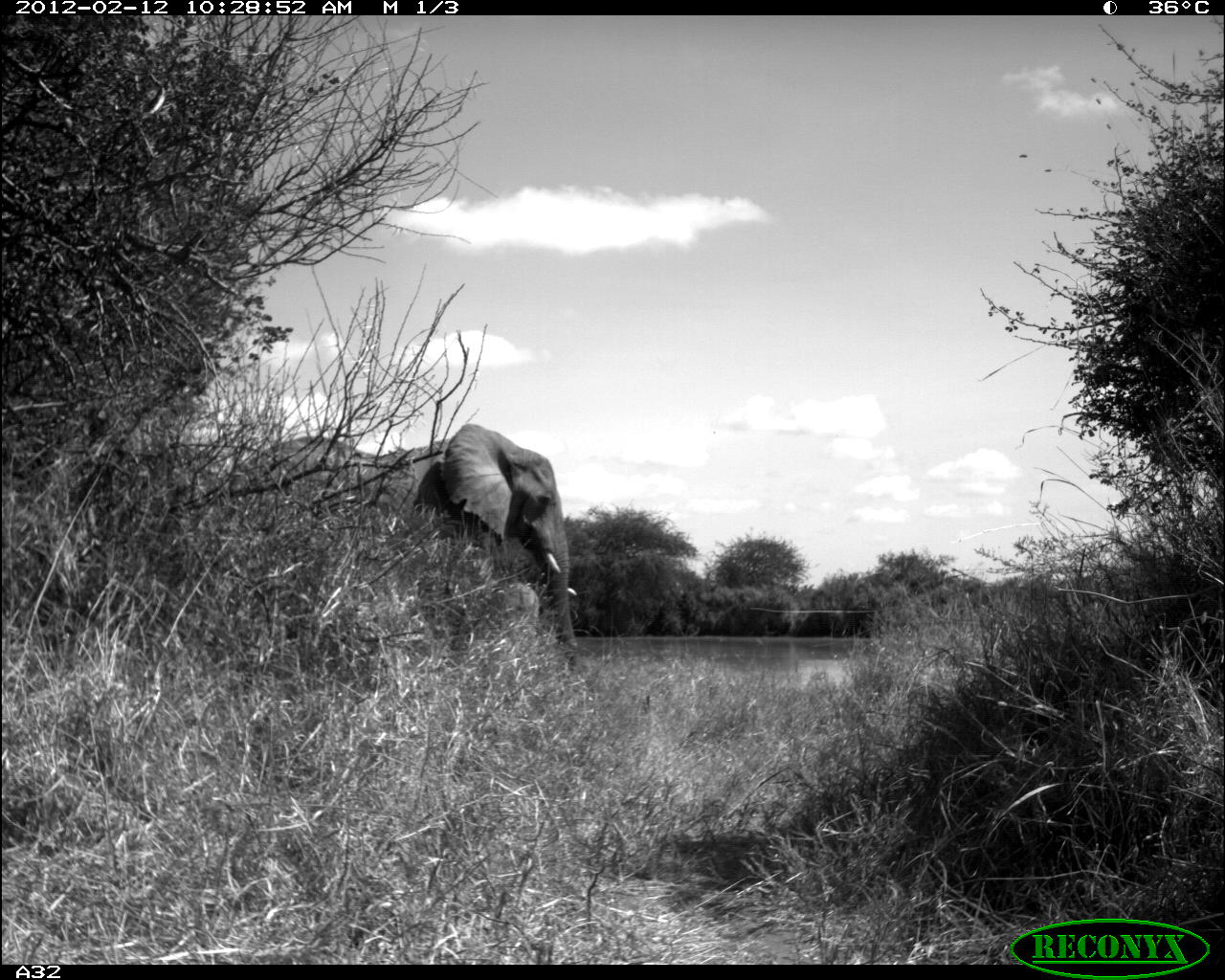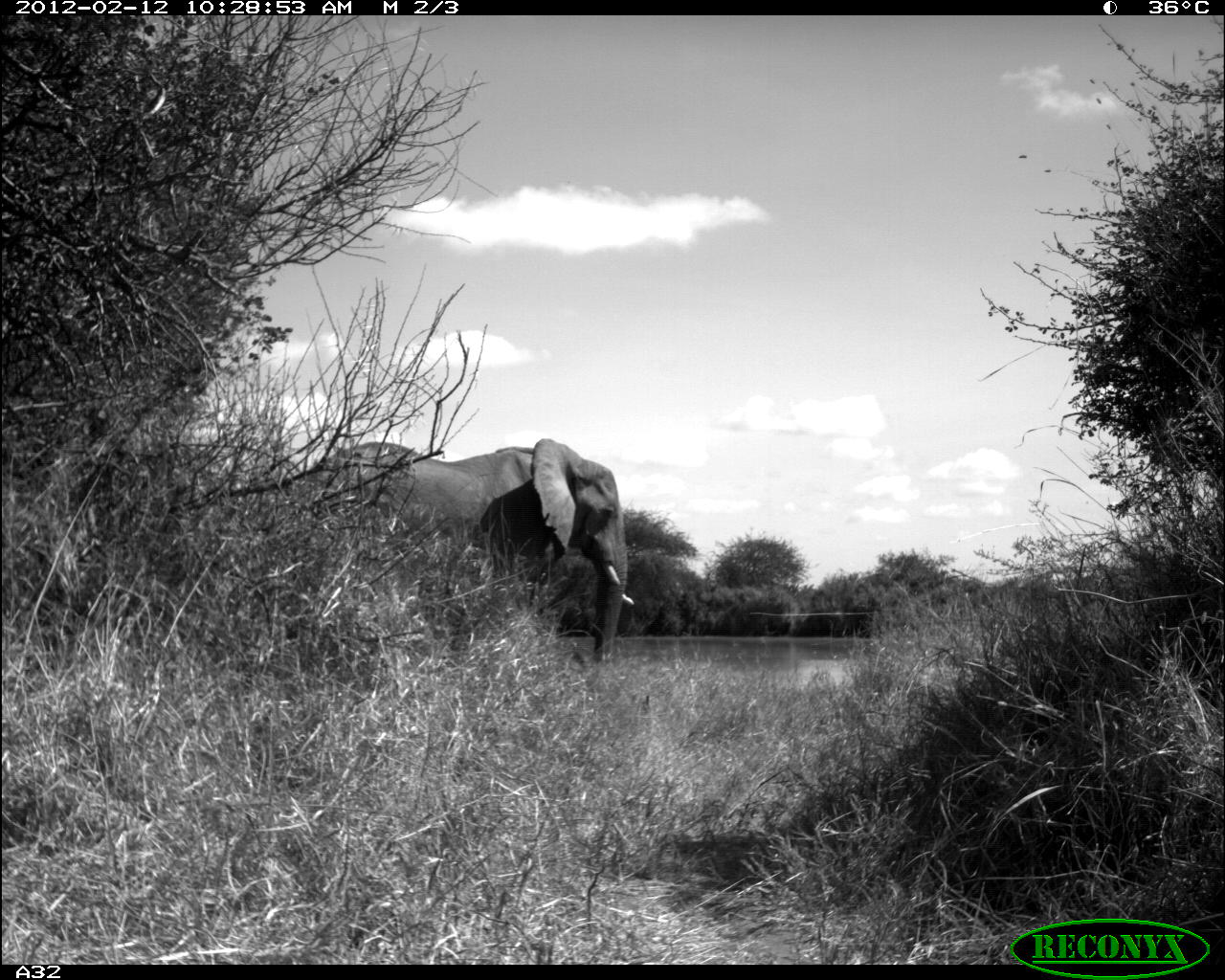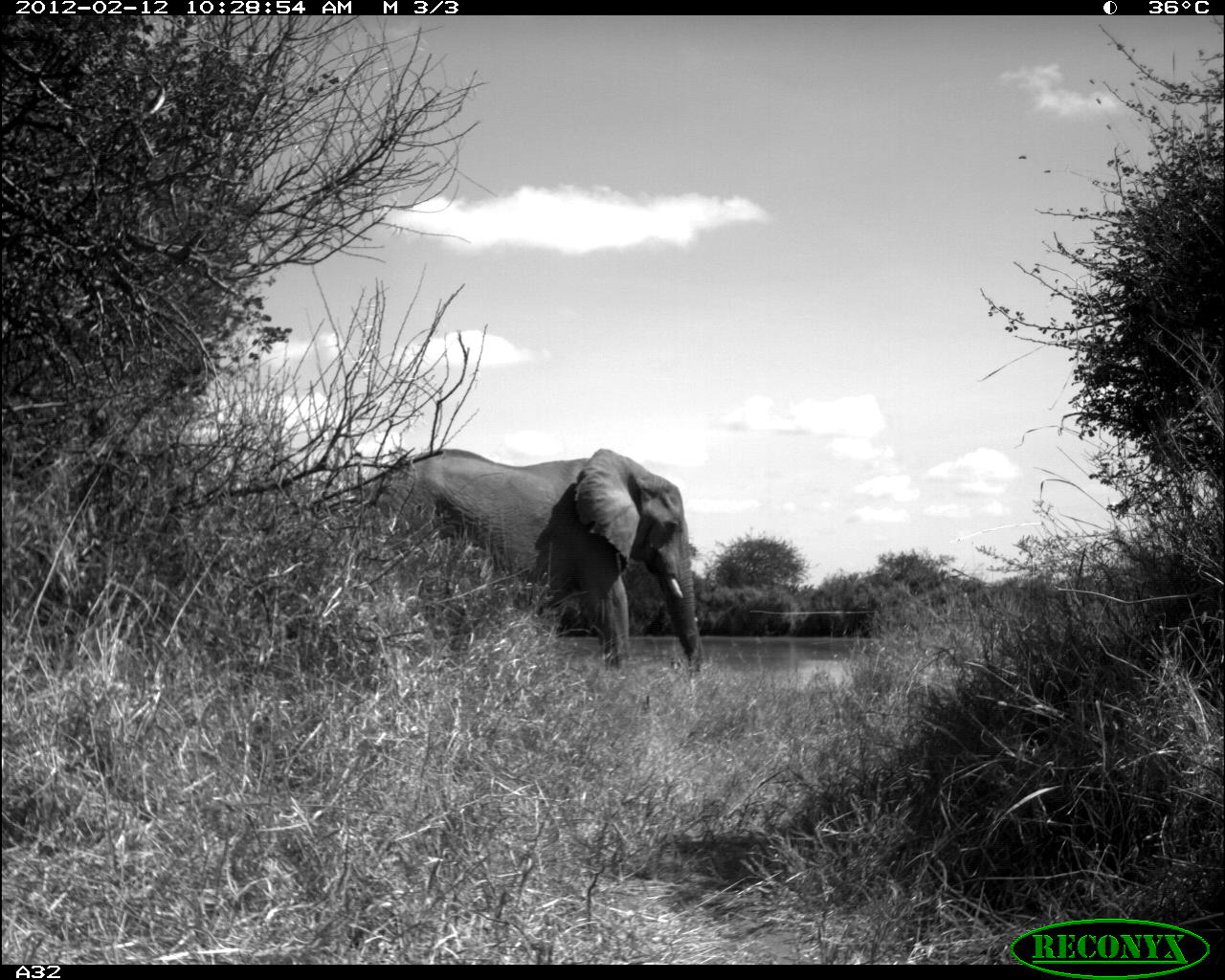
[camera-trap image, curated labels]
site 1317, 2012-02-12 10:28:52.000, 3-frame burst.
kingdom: Animalia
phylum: Chordata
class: Mammalia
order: Proboscidea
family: Elephantidae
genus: Loxodonta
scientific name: Loxodonta africana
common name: african bush elephant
Loxodonta africana (african bush elephant), count 1.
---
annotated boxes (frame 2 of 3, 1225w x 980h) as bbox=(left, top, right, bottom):
loxodonta africana: bbox=(271, 437, 634, 659)